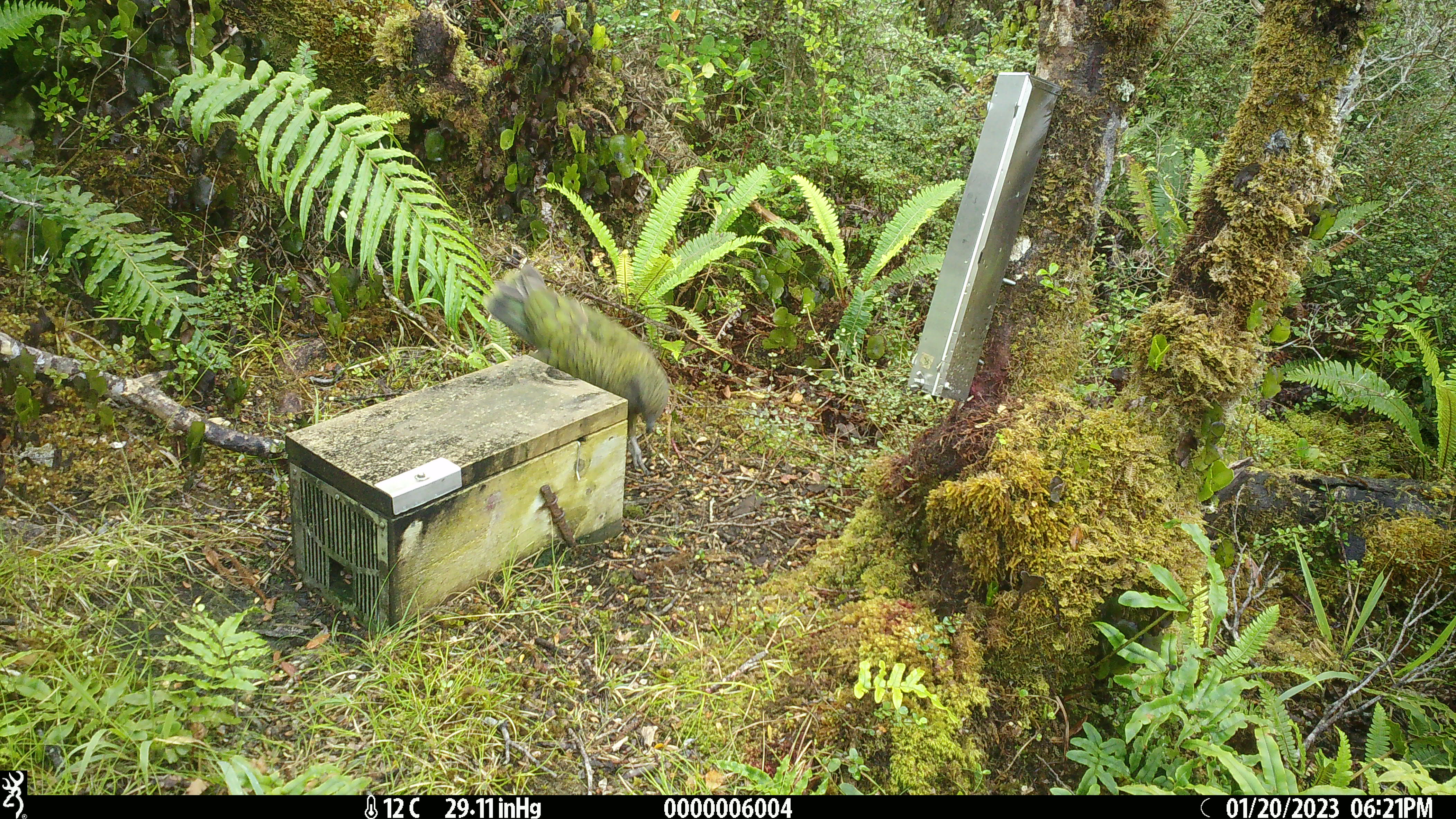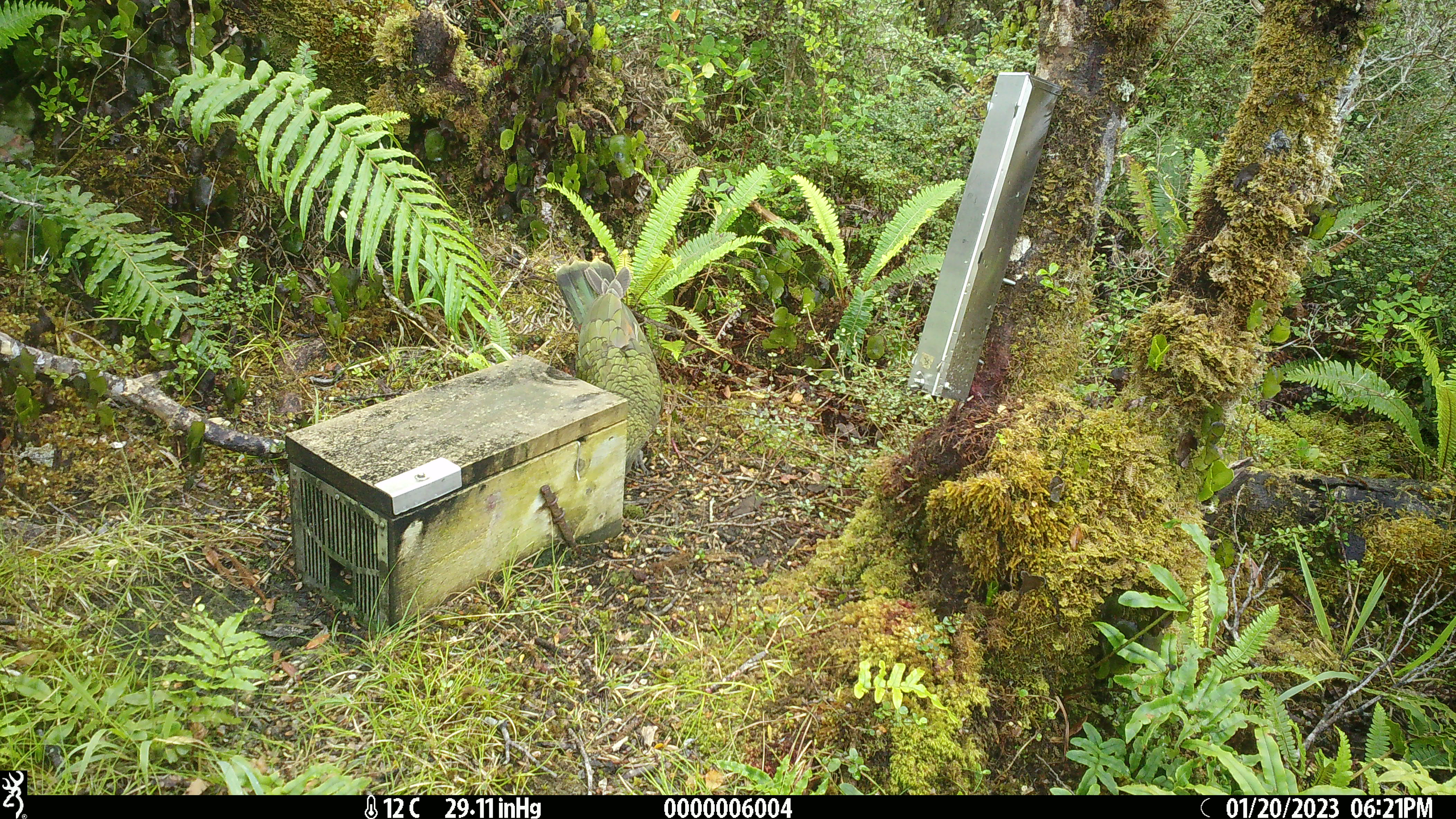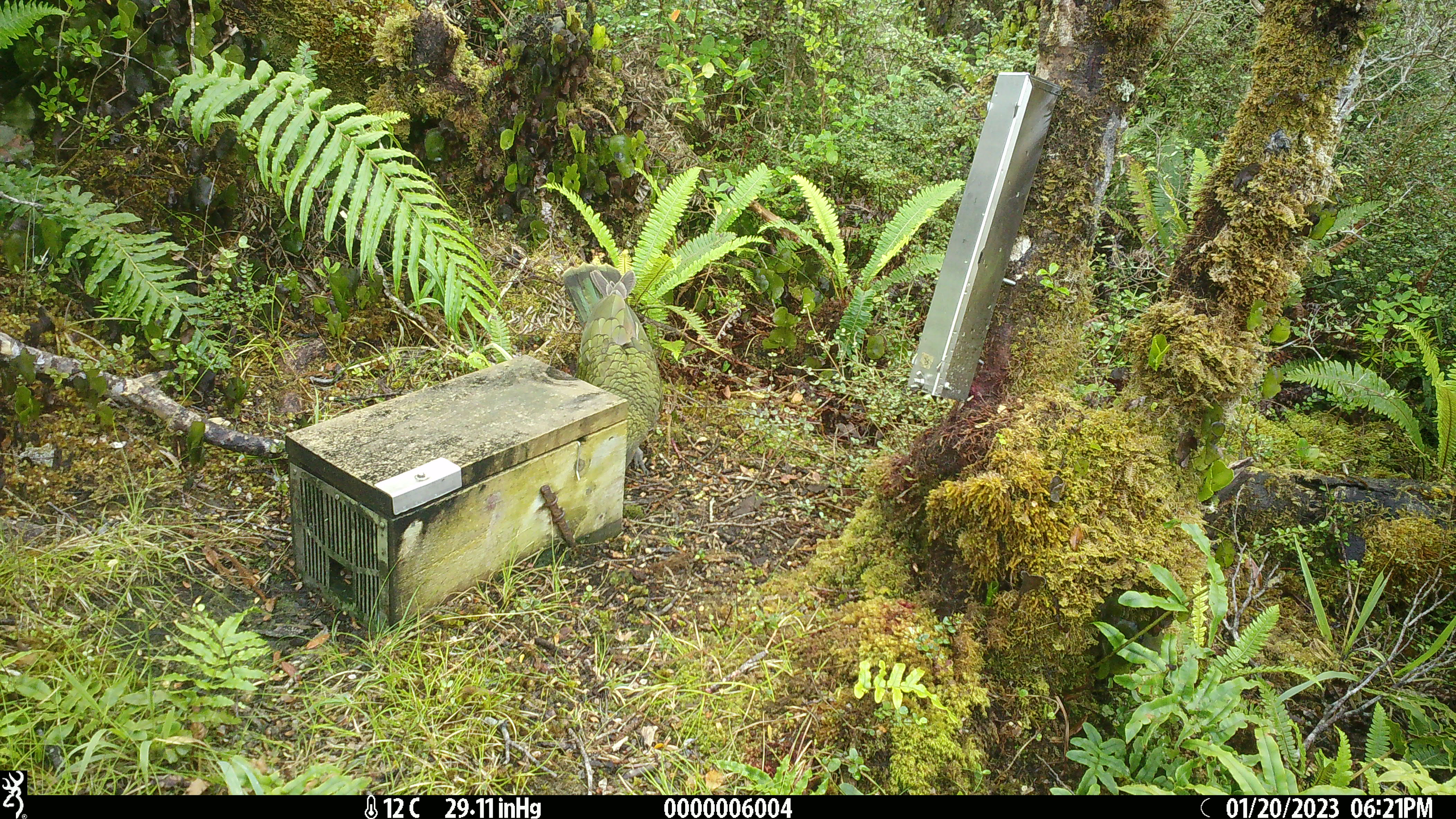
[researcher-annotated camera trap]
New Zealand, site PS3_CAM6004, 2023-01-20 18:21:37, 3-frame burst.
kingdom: Animalia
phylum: Chordata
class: Aves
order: Psittaciformes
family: Strigopidae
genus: Nestor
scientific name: Nestor notabilis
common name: kea